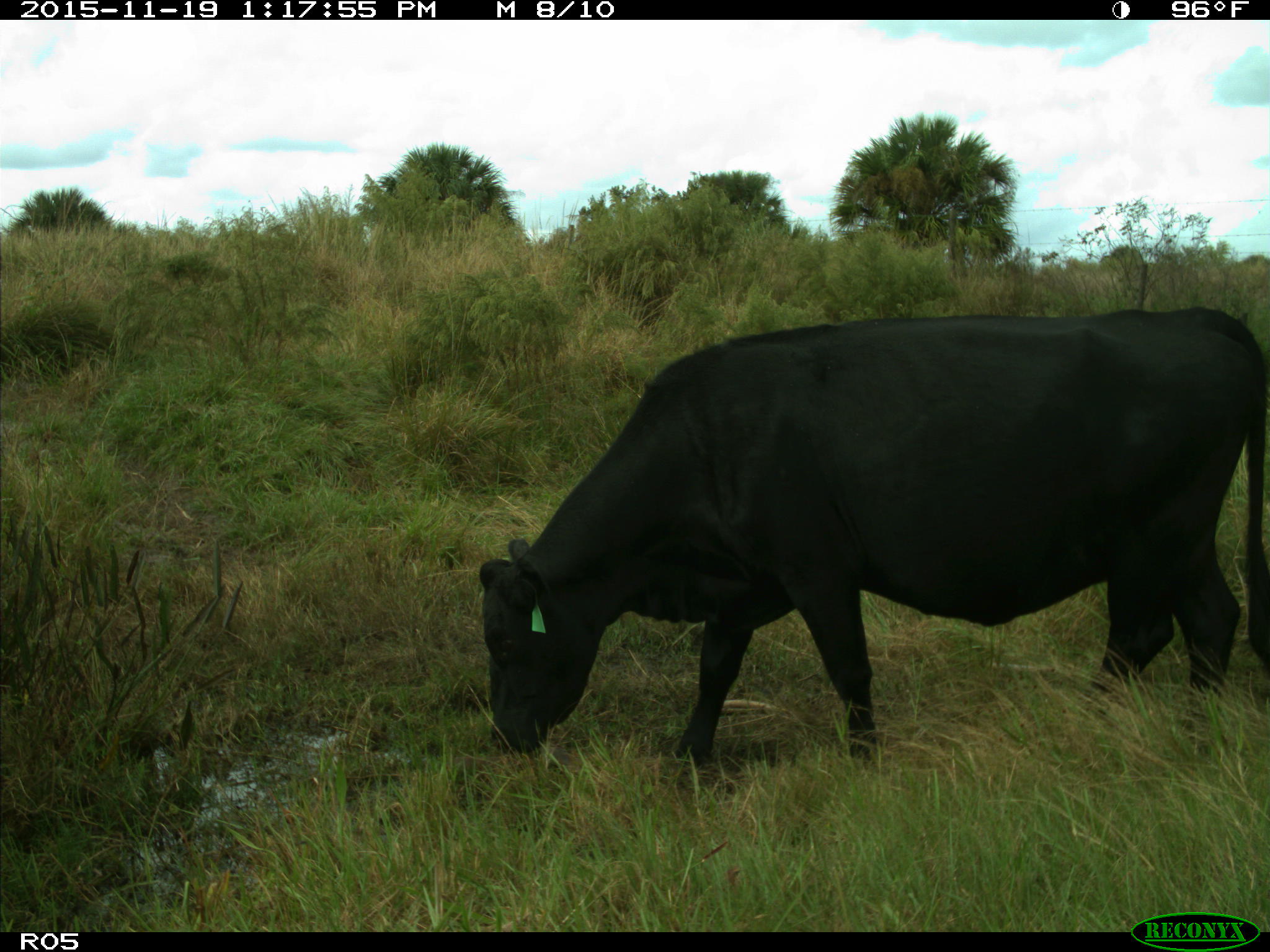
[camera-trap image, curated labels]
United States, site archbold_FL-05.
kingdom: Animalia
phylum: Chordata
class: Mammalia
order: Artiodactyla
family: Bovidae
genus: Bos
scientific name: Bos taurus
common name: domestic cow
Bos taurus (domestic cow).